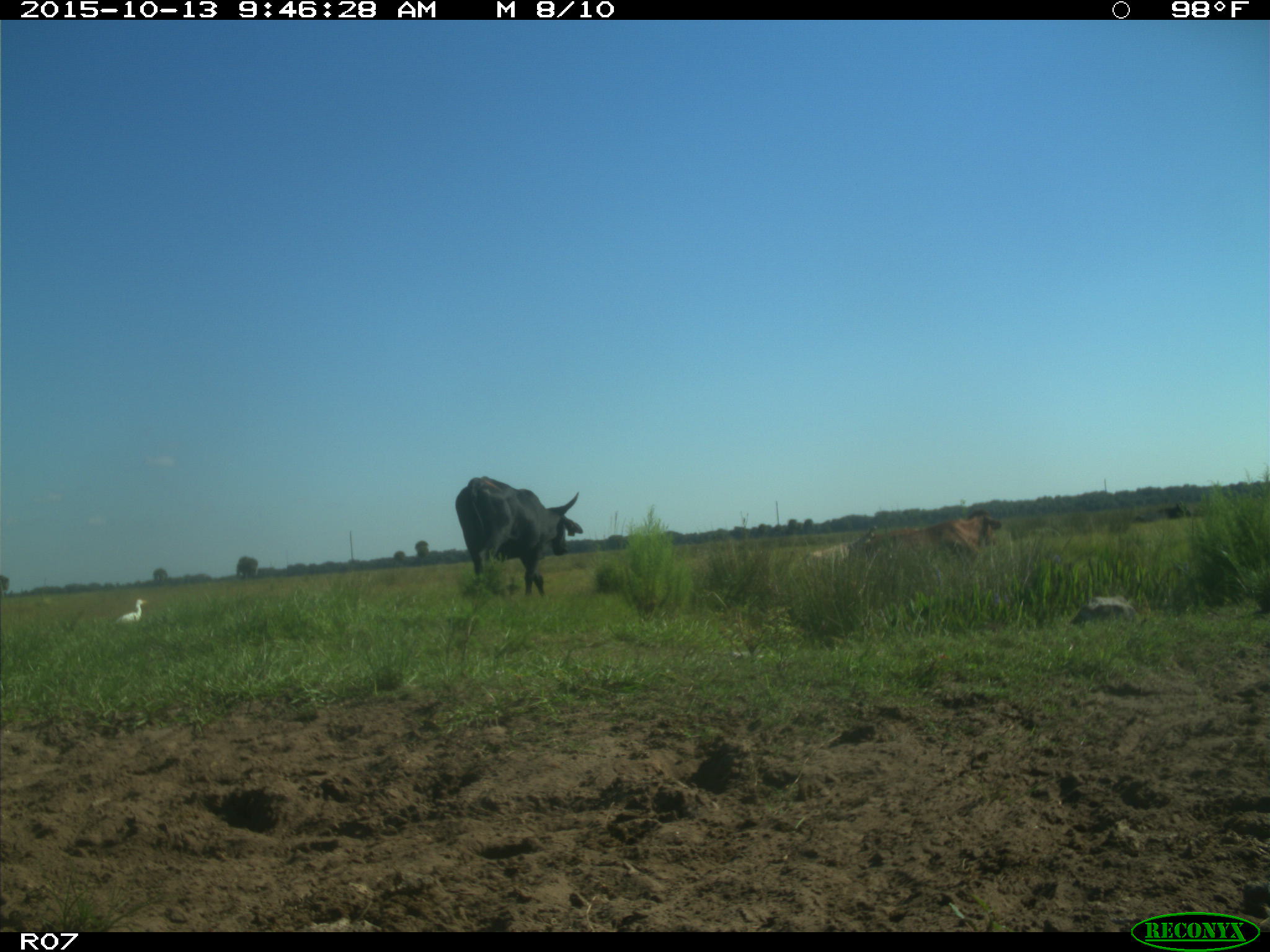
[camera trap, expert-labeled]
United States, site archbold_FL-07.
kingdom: Animalia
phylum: Chordata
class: Mammalia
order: Artiodactyla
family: Bovidae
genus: Bos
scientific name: Bos taurus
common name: domestic cow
Bos taurus (domestic cow).